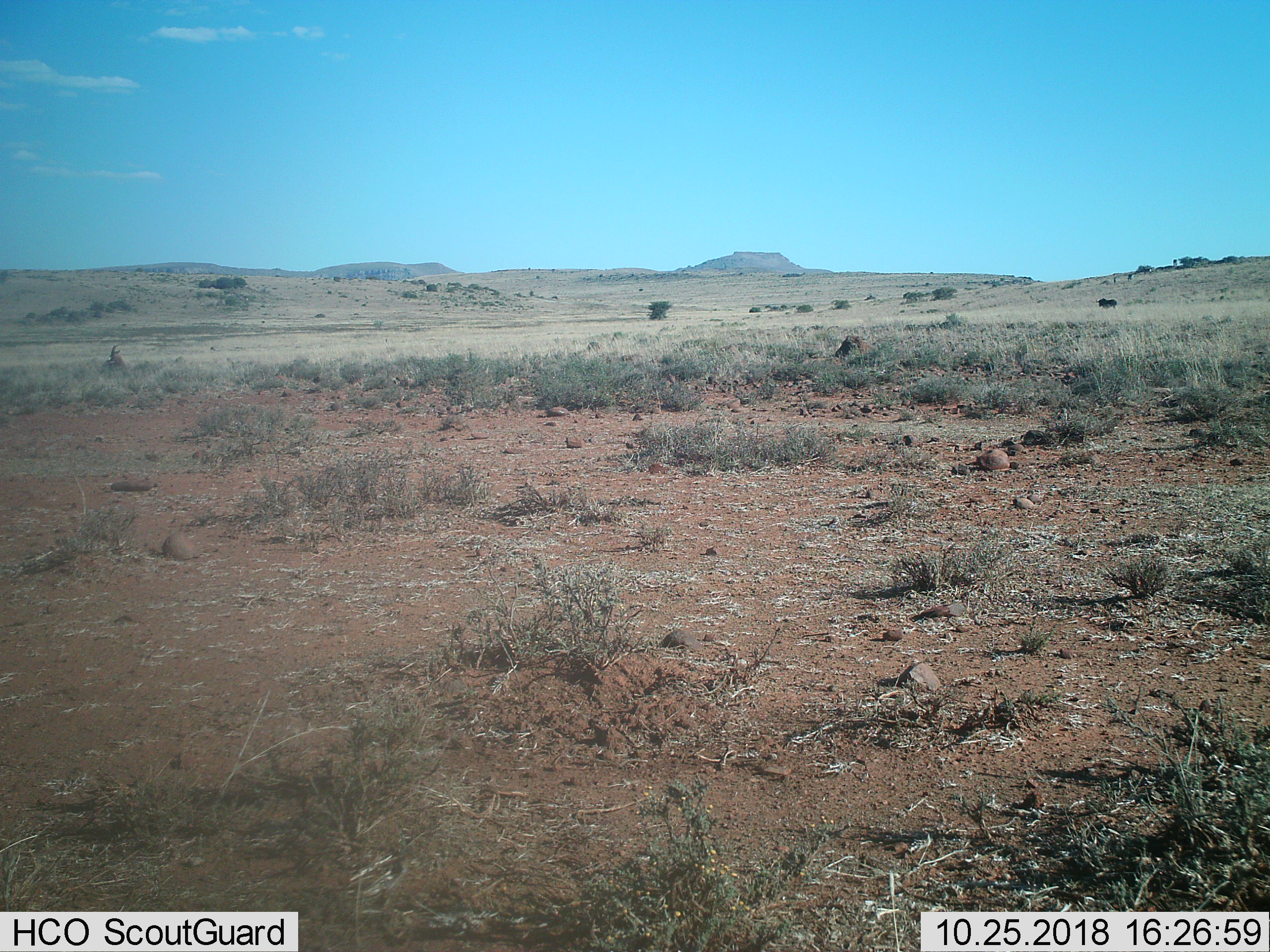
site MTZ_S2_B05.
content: unidentified animal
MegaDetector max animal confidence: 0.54